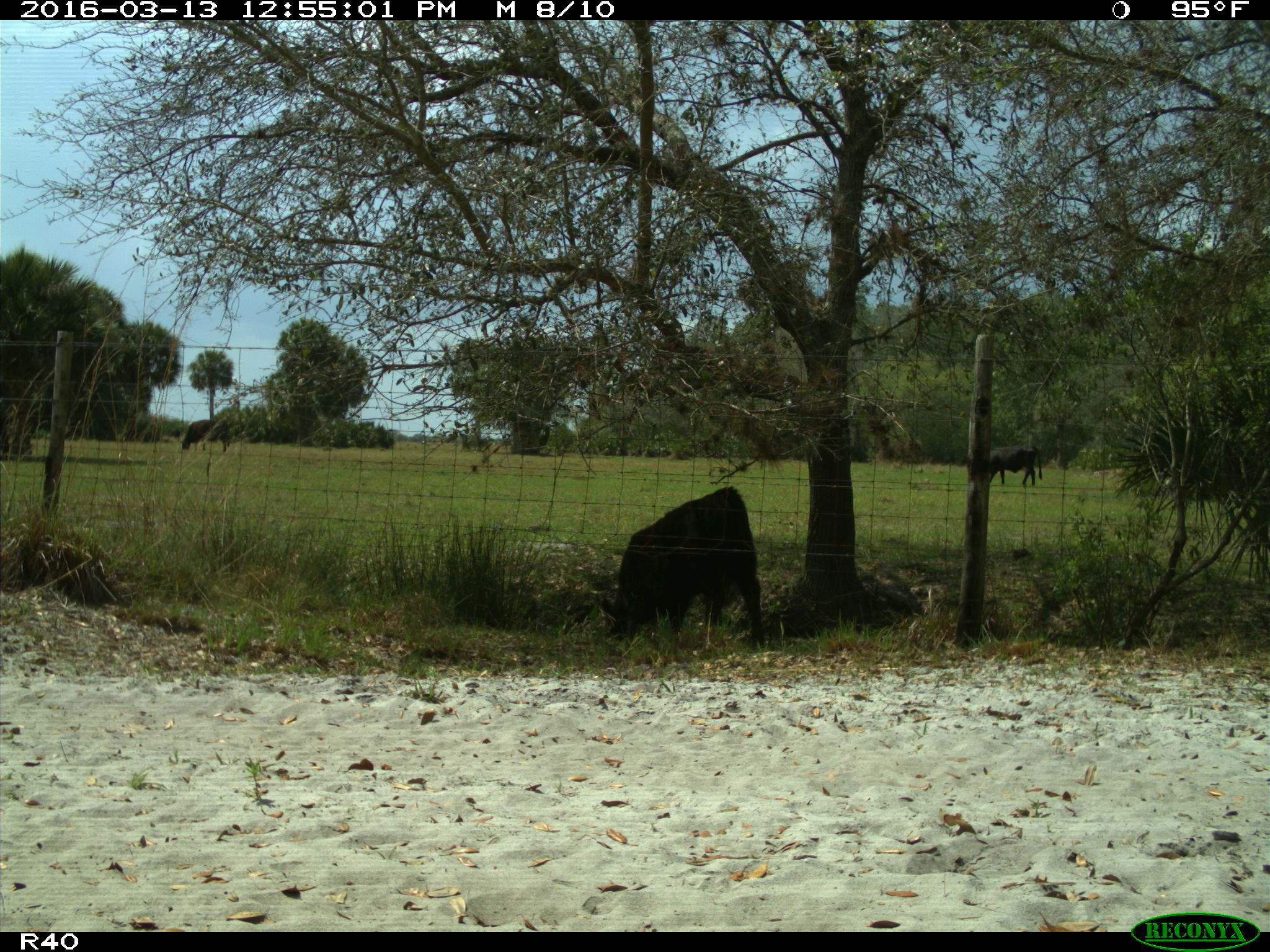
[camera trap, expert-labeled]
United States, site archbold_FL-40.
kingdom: Animalia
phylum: Chordata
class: Mammalia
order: Artiodactyla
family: Bovidae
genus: Bos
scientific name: Bos taurus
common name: domestic cow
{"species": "Bos taurus (domestic cow)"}